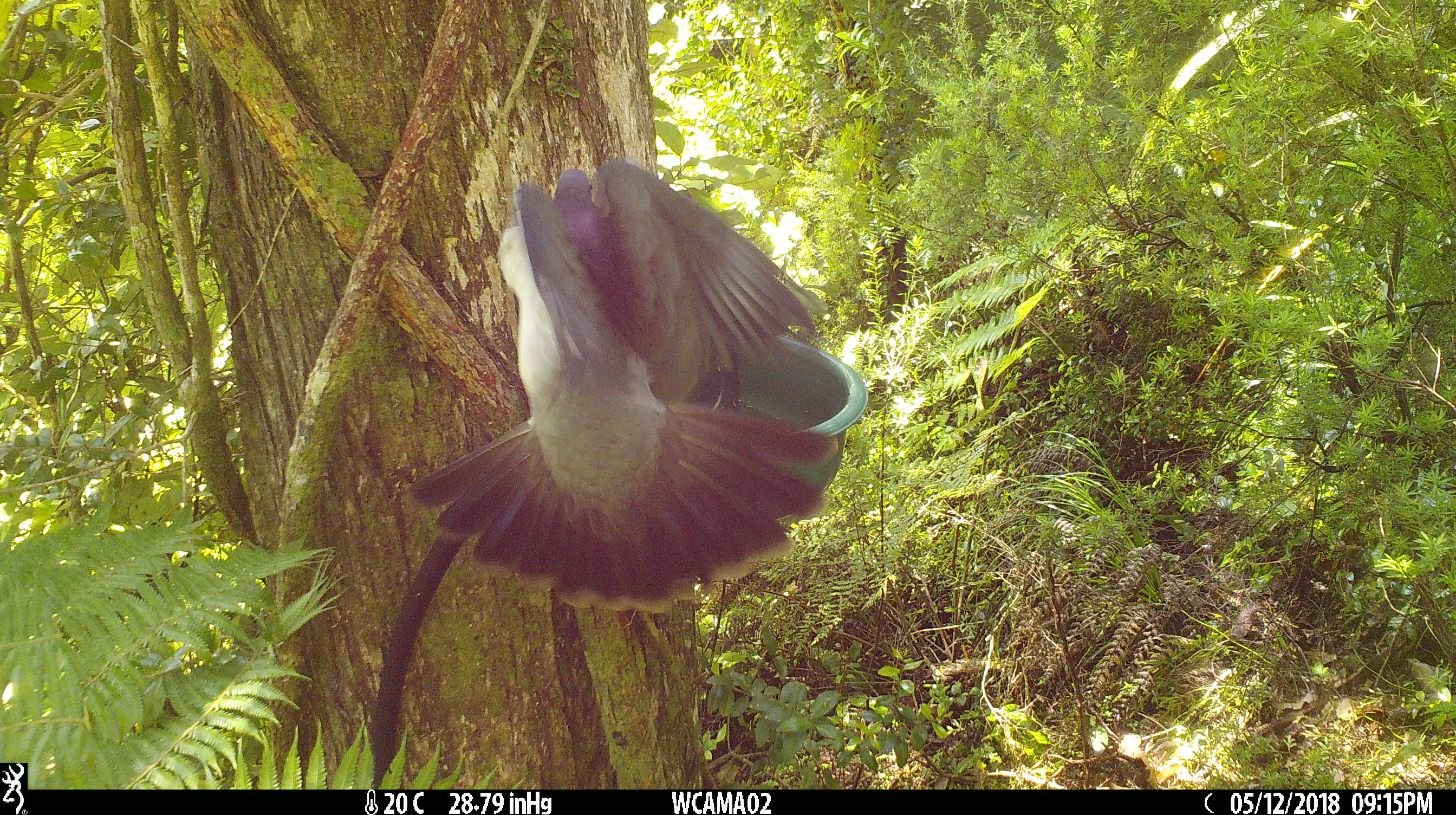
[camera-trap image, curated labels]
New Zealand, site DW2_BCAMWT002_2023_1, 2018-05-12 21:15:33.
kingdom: Animalia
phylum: Chordata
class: Aves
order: Columbiformes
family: Columbidae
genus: Hemiphaga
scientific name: Hemiphaga novaeseelandiae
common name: new zealand pigeon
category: kereru